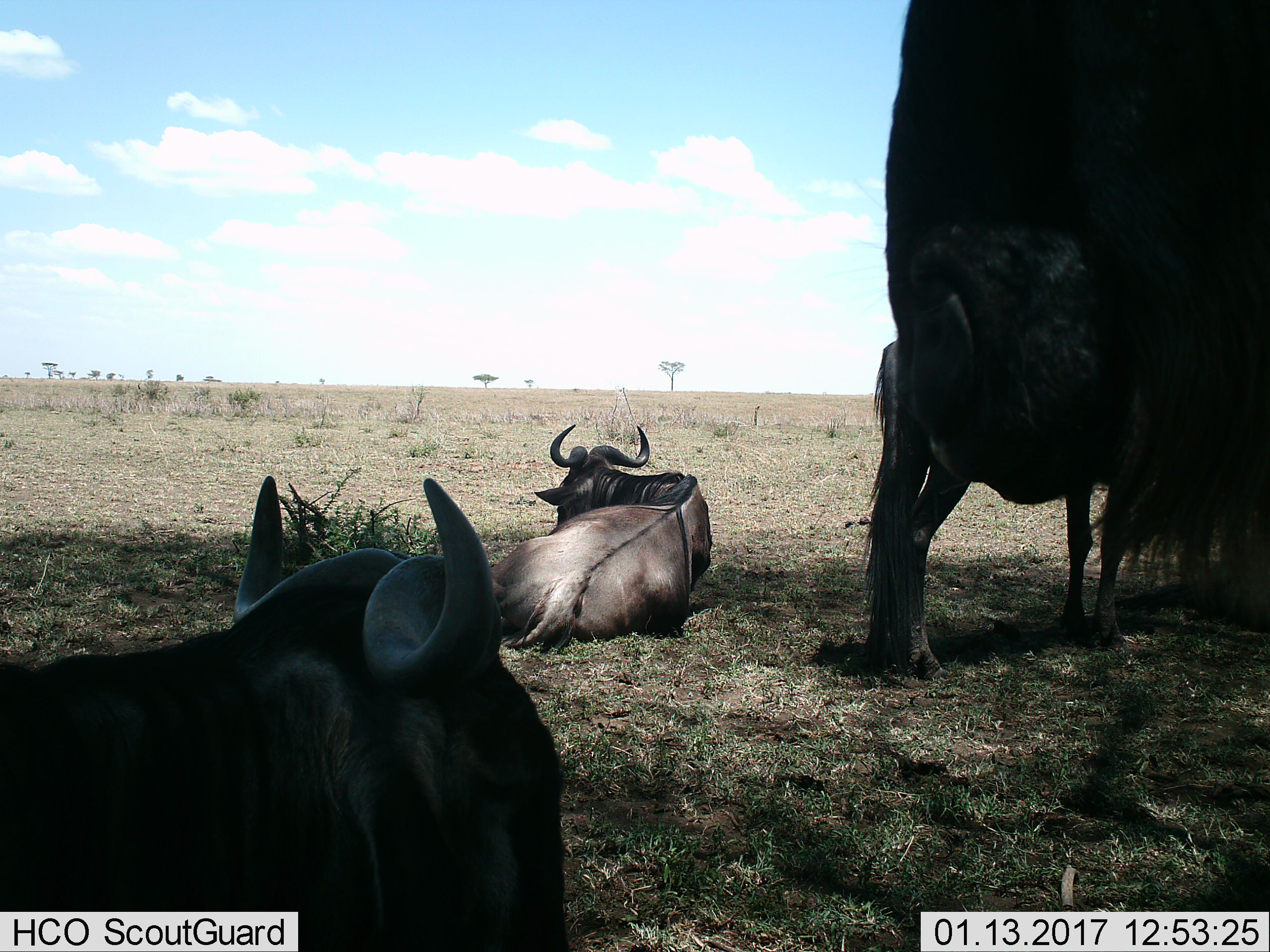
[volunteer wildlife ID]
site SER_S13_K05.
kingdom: Animalia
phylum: Chordata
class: Mammalia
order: Artiodactyla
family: Bovidae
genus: Connochaetes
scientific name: Connochaetes taurinus taurinus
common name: blue wildebeest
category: wildebeestblue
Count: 4.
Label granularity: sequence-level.